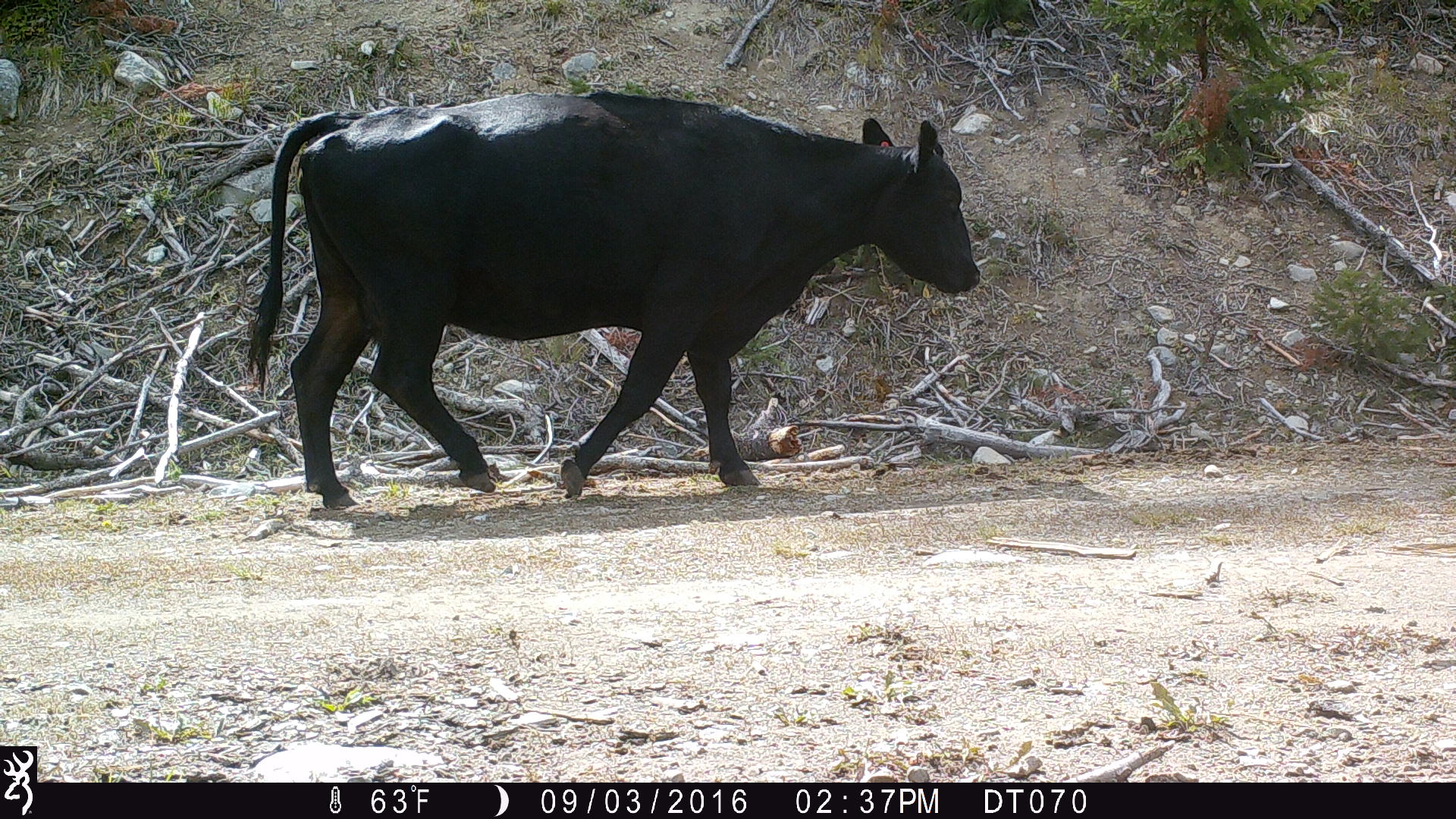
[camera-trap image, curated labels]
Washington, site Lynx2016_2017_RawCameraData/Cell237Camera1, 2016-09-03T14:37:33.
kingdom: Animalia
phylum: Chordata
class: Mammalia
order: Artiodactyla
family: Bovidae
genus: Bos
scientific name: Bos taurus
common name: domestic cattle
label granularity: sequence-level